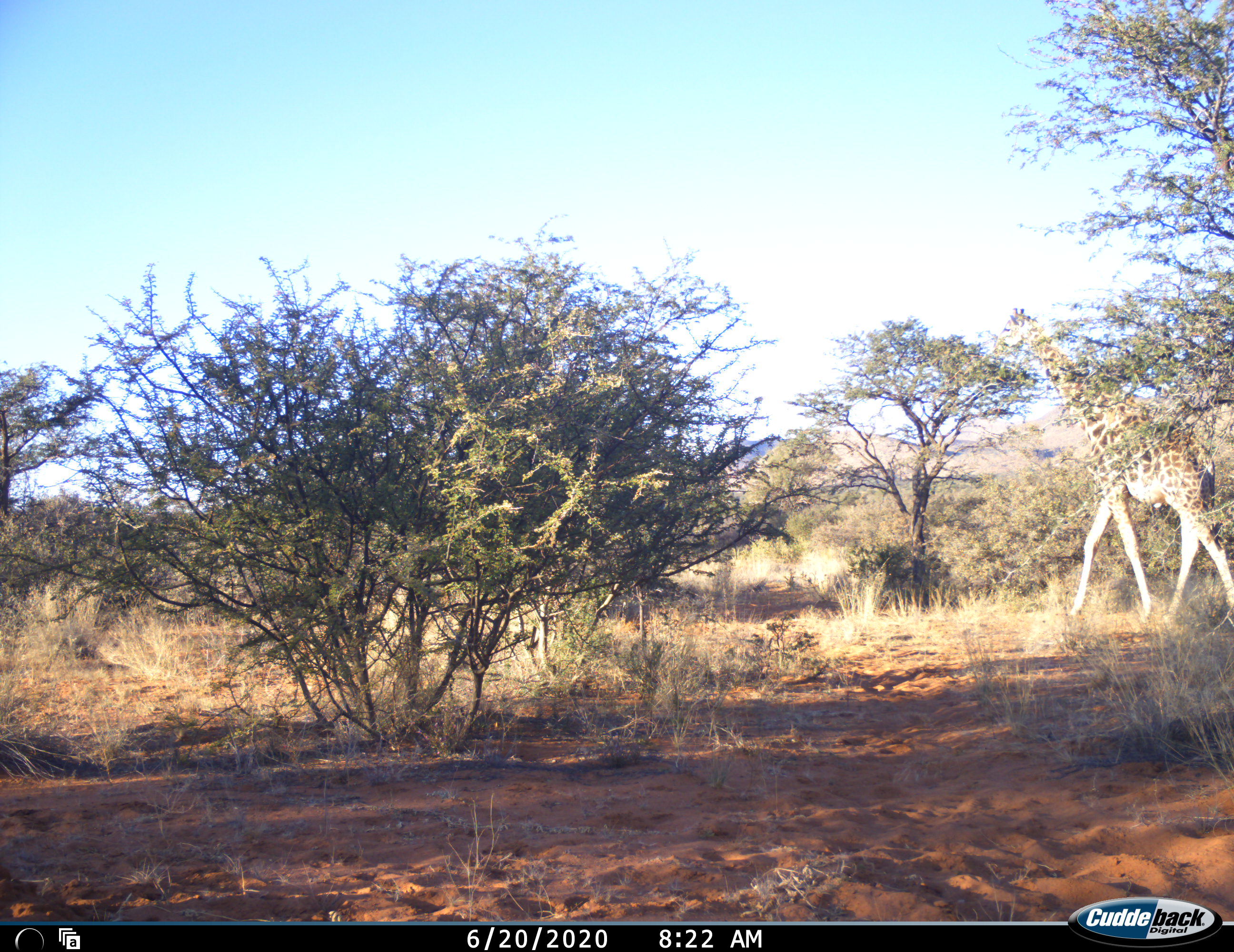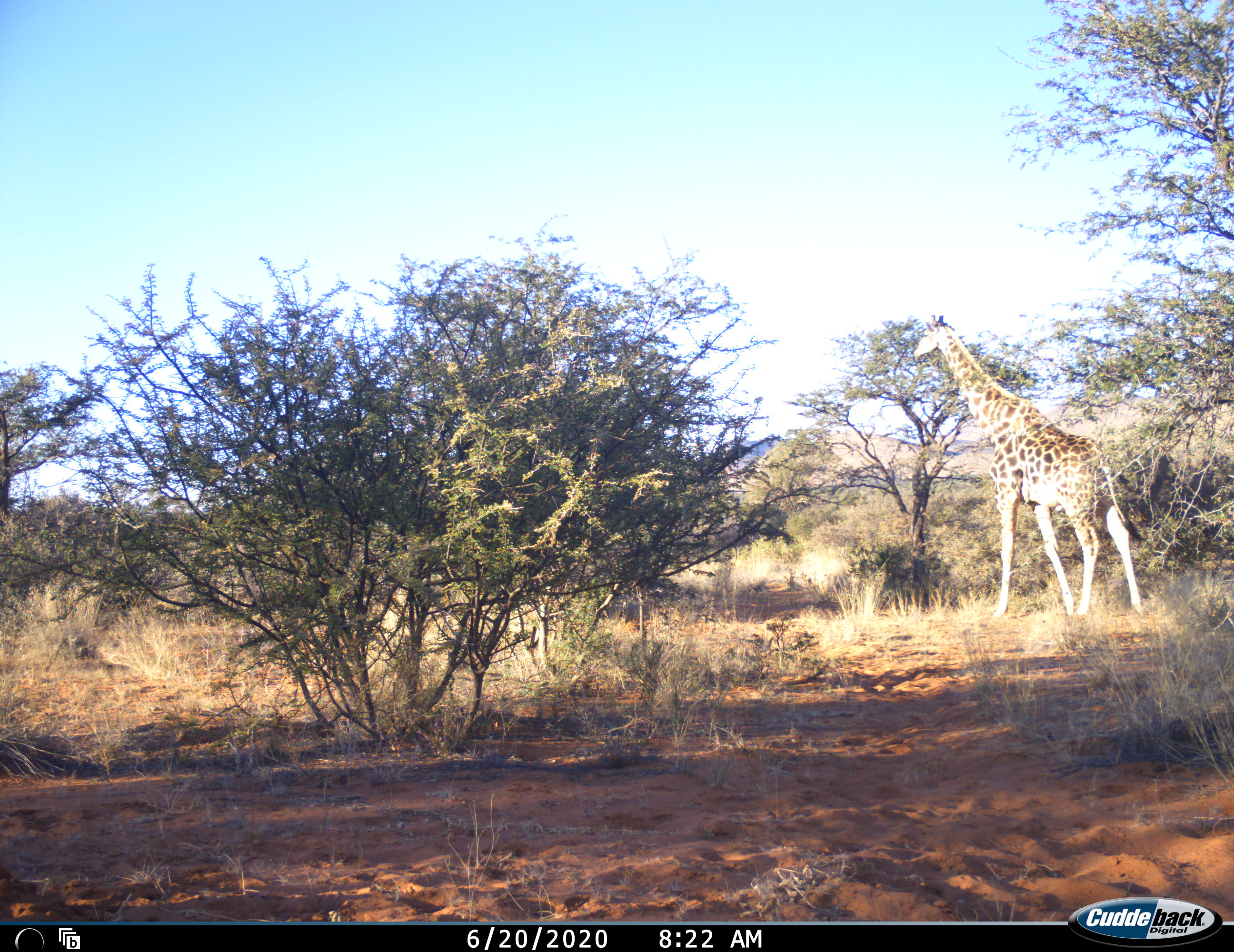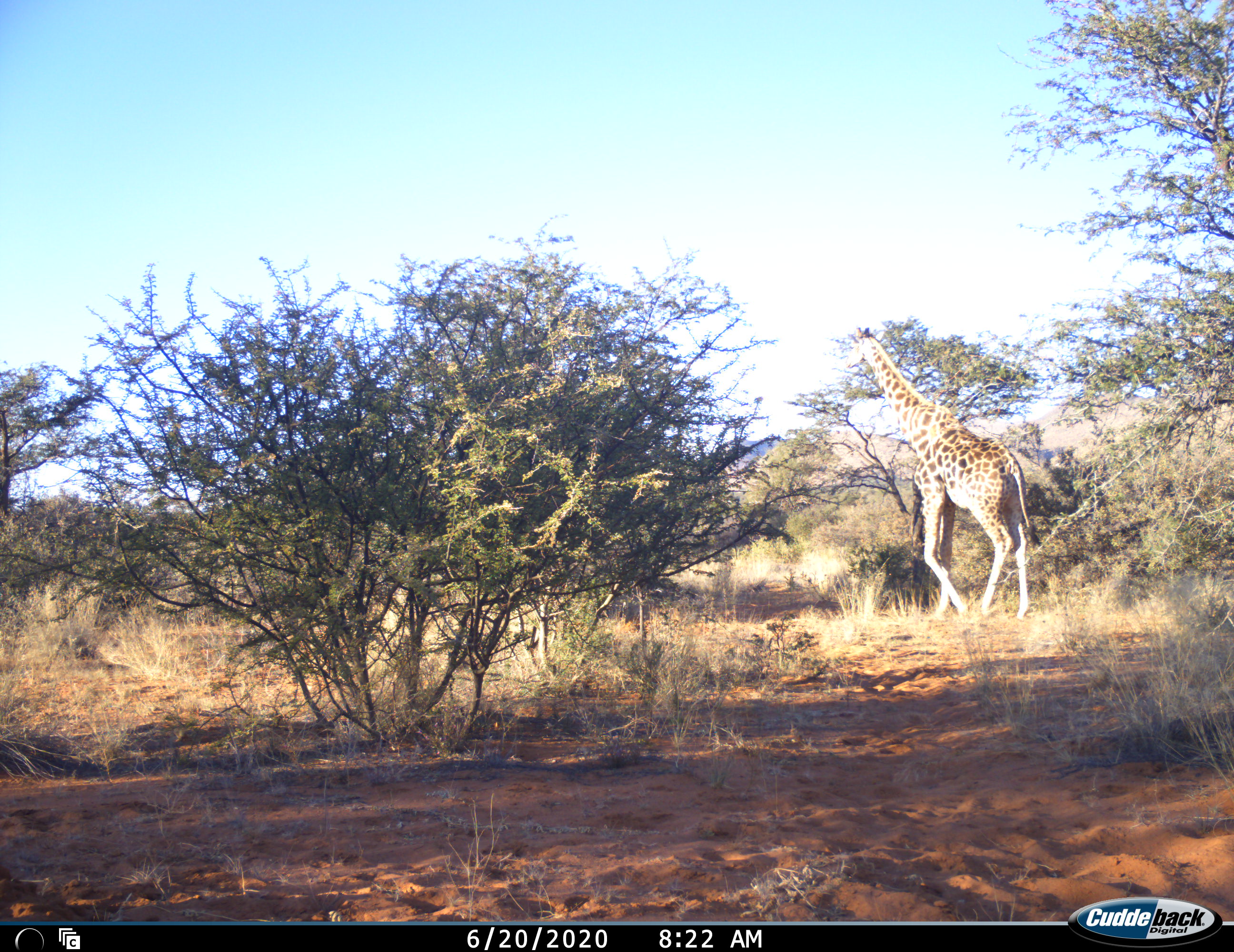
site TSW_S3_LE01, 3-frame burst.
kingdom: Animalia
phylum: Chordata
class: Mammalia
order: Artiodactyla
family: Giraffidae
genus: Giraffa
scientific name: Giraffa camelopardalis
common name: giraffe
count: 1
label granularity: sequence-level